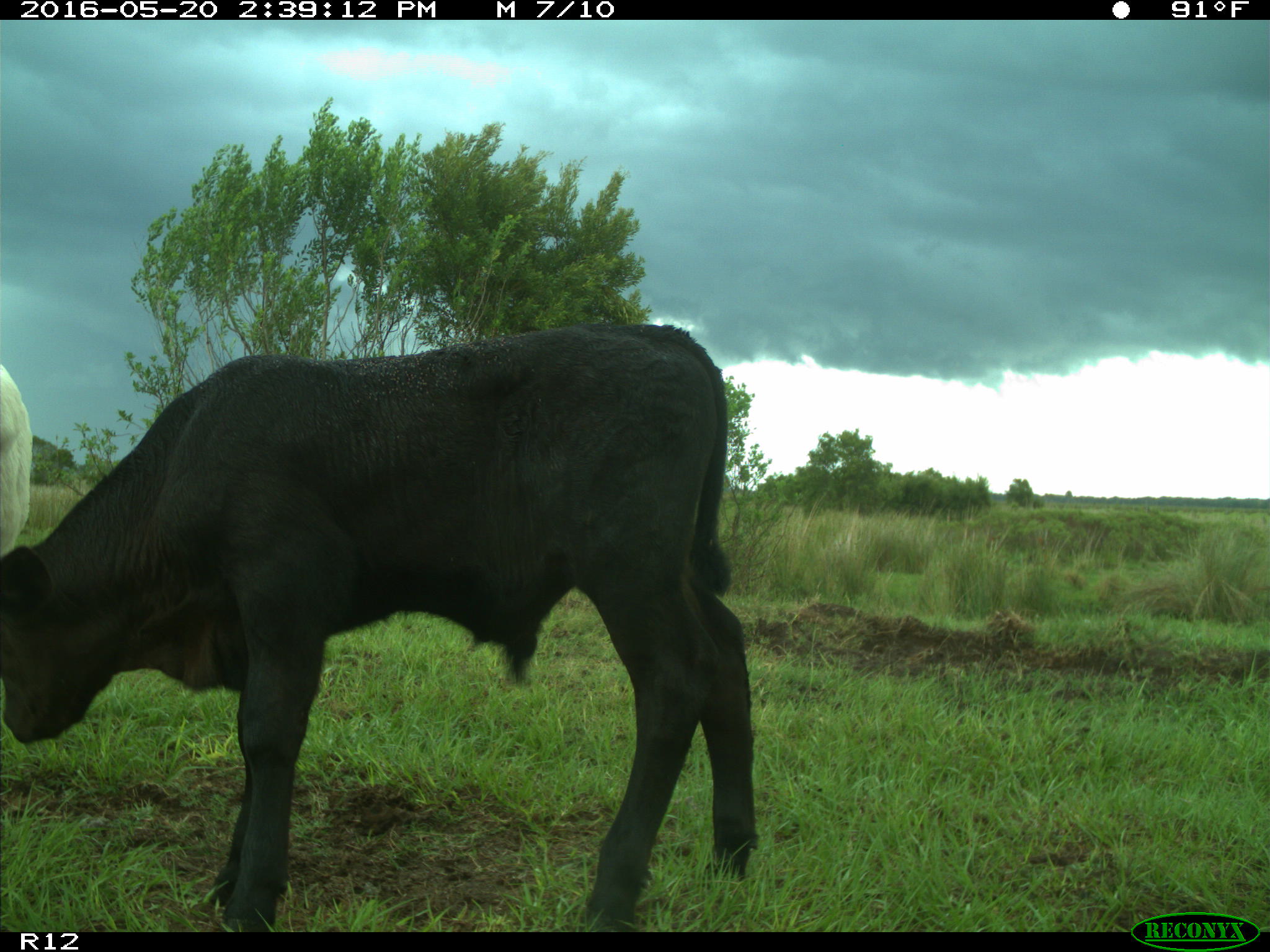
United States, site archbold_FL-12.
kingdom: Animalia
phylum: Chordata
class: Mammalia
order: Artiodactyla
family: Bovidae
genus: Bos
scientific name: Bos taurus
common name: domestic cow